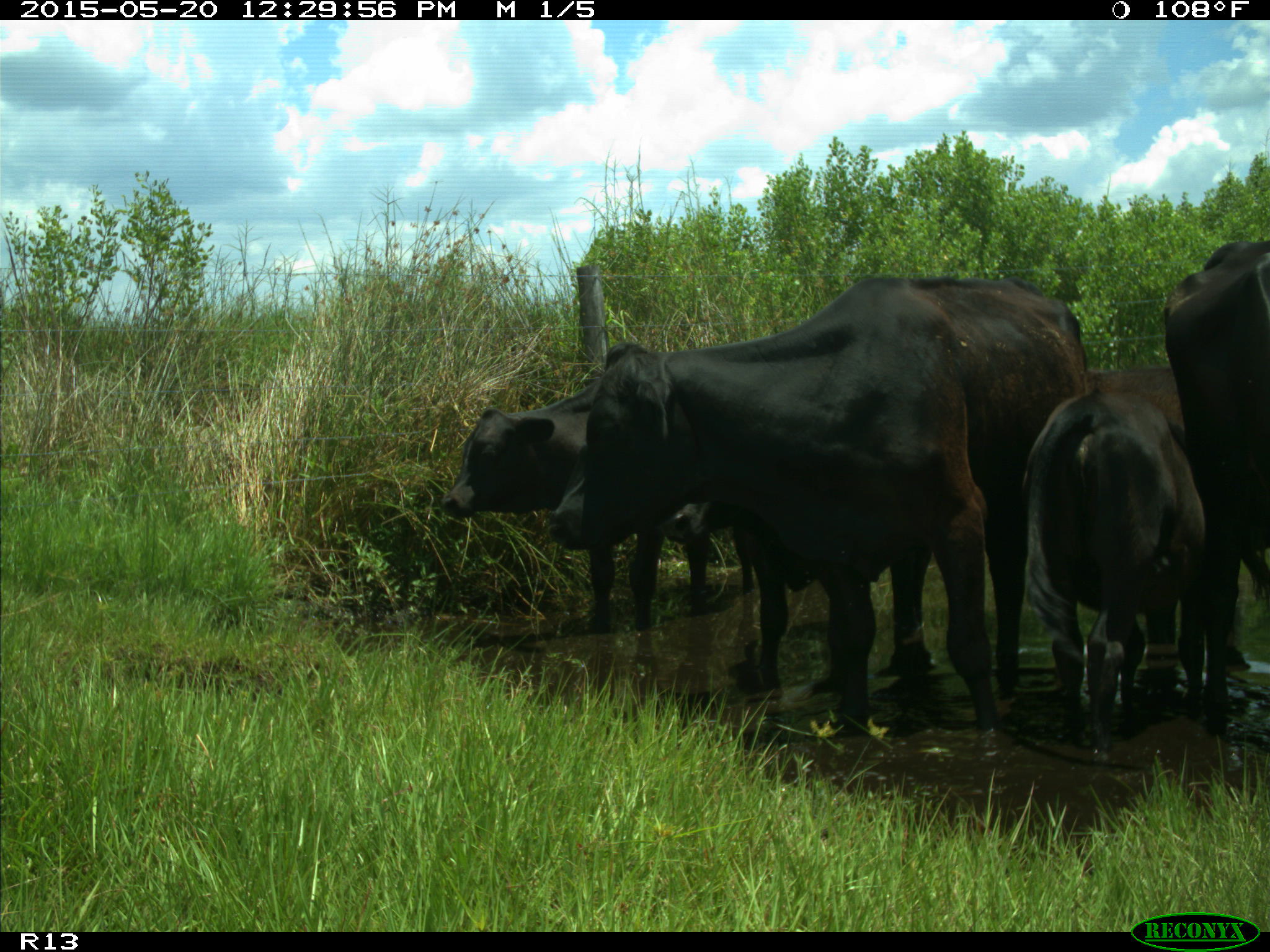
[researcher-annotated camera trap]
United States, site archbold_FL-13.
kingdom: Animalia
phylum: Chordata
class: Mammalia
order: Artiodactyla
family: Bovidae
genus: Bos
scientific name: Bos taurus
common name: domestic cow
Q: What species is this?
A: Bos taurus (domestic cow).